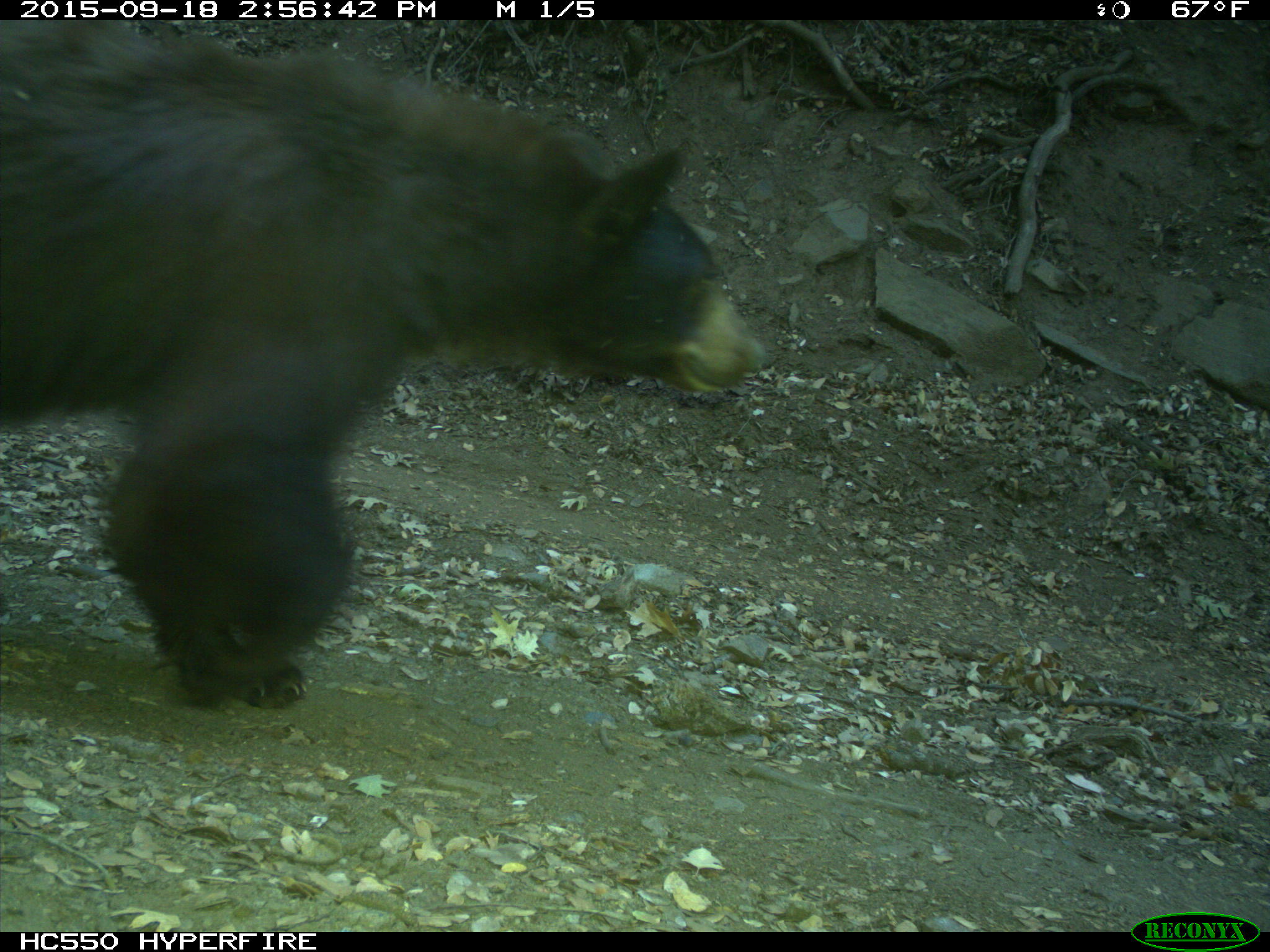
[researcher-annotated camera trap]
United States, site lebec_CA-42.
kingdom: Animalia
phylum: Chordata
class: Mammalia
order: Carnivora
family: Ursidae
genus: Ursus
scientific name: Ursus americanus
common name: american black bear